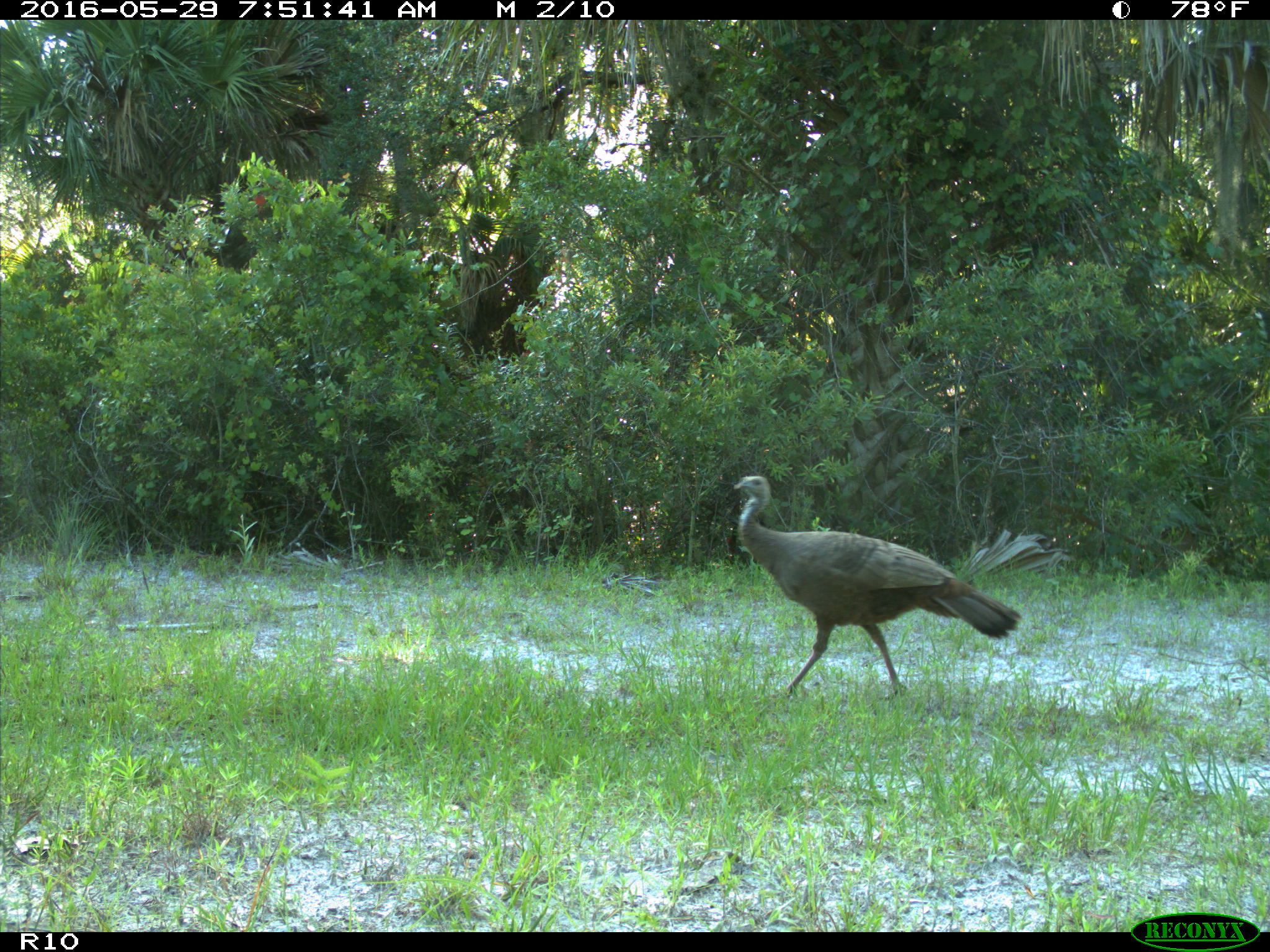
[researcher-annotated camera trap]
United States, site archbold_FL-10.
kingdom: Animalia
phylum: Chordata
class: Aves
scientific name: Aves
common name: birds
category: unidentified bird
Unidentified bird (birds) (Aves).